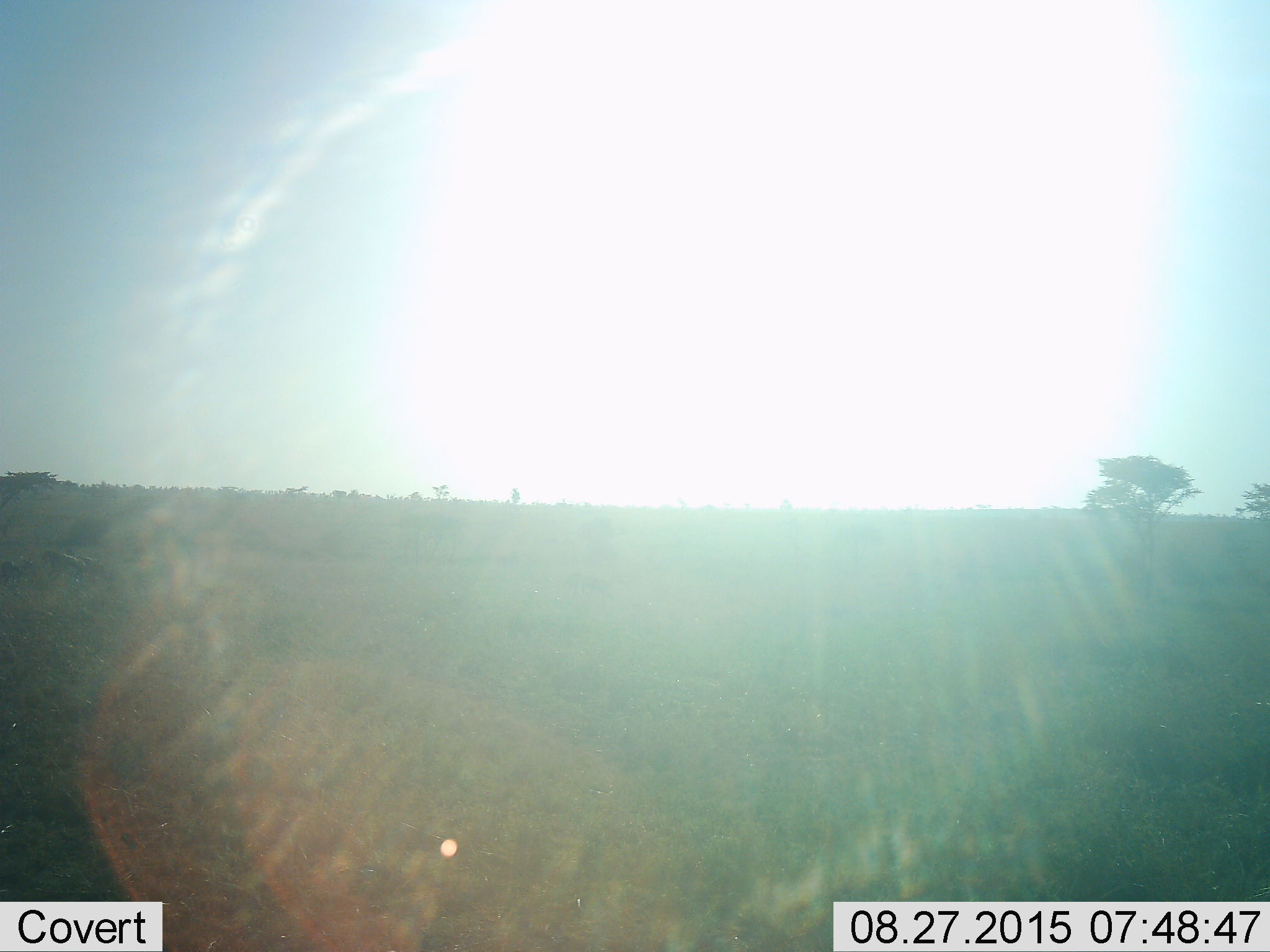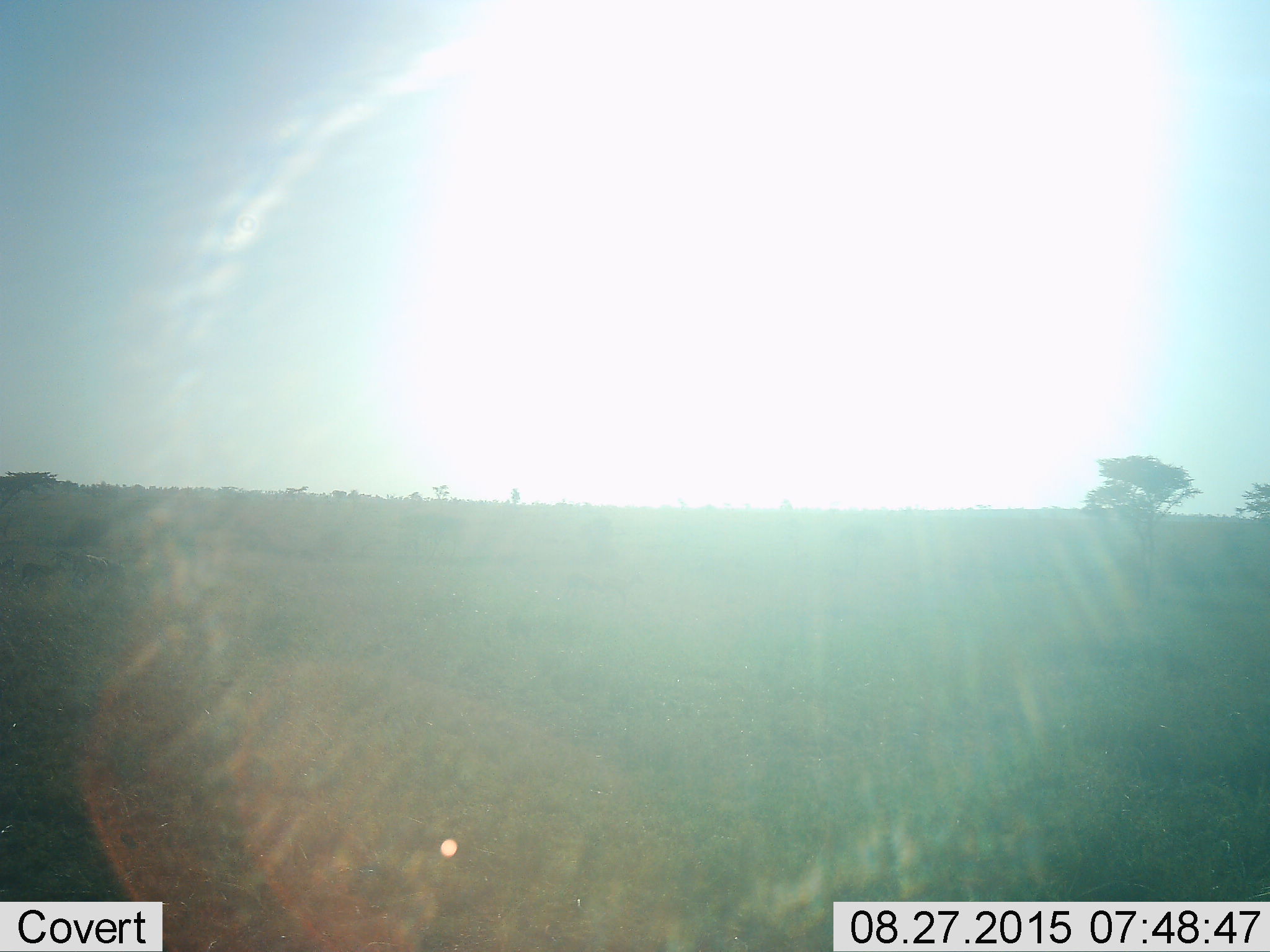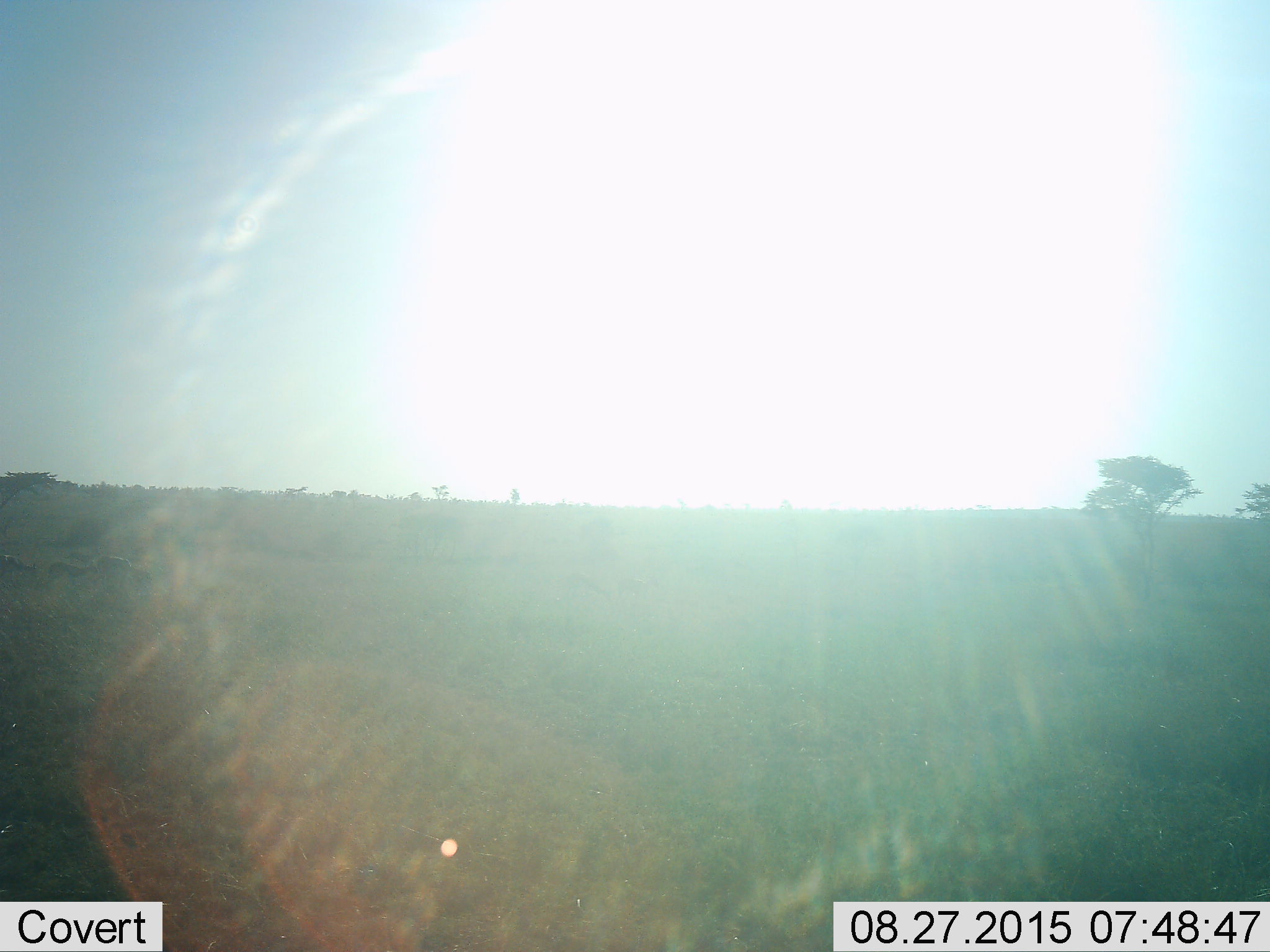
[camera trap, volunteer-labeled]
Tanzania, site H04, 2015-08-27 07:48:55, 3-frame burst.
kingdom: Animalia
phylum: Chordata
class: Mammalia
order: Artiodactyla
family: Bovidae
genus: Eudorcas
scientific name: Eudorcas thomsonii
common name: thomson's gazelle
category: gazellethomsons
Gazellethomsons (thomson's gazelle) (Eudorcas thomsonii), count 4. Behavior (volunteer vote fractions): standing 0%, resting 0%, moving 100%, interacting 0%. Young present (vote fraction): 20%. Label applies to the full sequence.